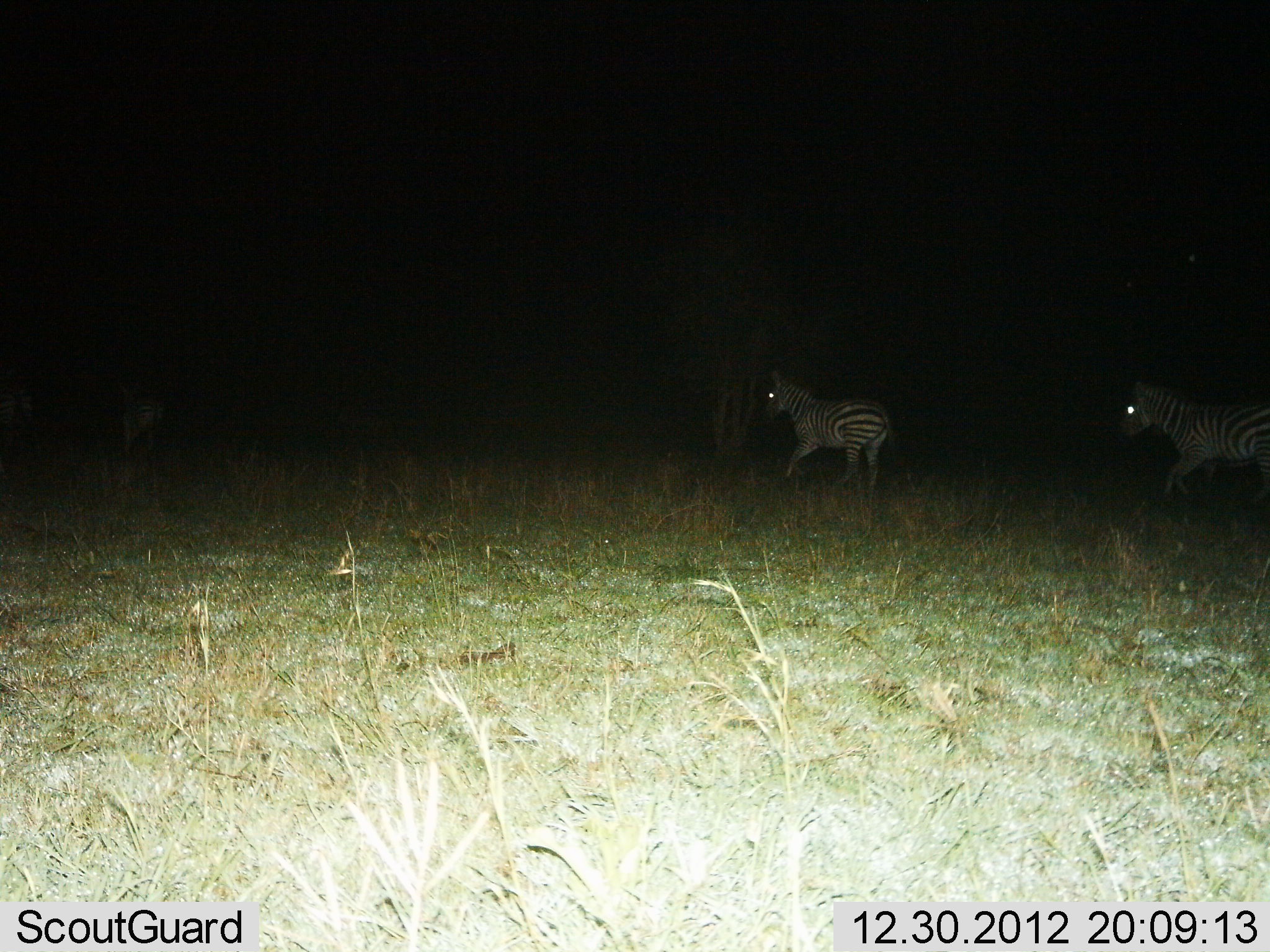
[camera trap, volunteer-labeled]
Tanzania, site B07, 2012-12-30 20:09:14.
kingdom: Animalia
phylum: Chordata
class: Mammalia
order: Perissodactyla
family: Equidae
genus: Equus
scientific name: Equus quagga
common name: plains zebra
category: zebra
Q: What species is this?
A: Zebra (plains zebra) (Equus quagga).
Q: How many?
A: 2.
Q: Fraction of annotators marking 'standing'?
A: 4%.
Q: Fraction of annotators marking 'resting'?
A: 0%.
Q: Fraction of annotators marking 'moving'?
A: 96%.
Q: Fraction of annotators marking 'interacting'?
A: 0%.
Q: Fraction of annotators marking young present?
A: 0%.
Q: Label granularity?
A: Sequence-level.